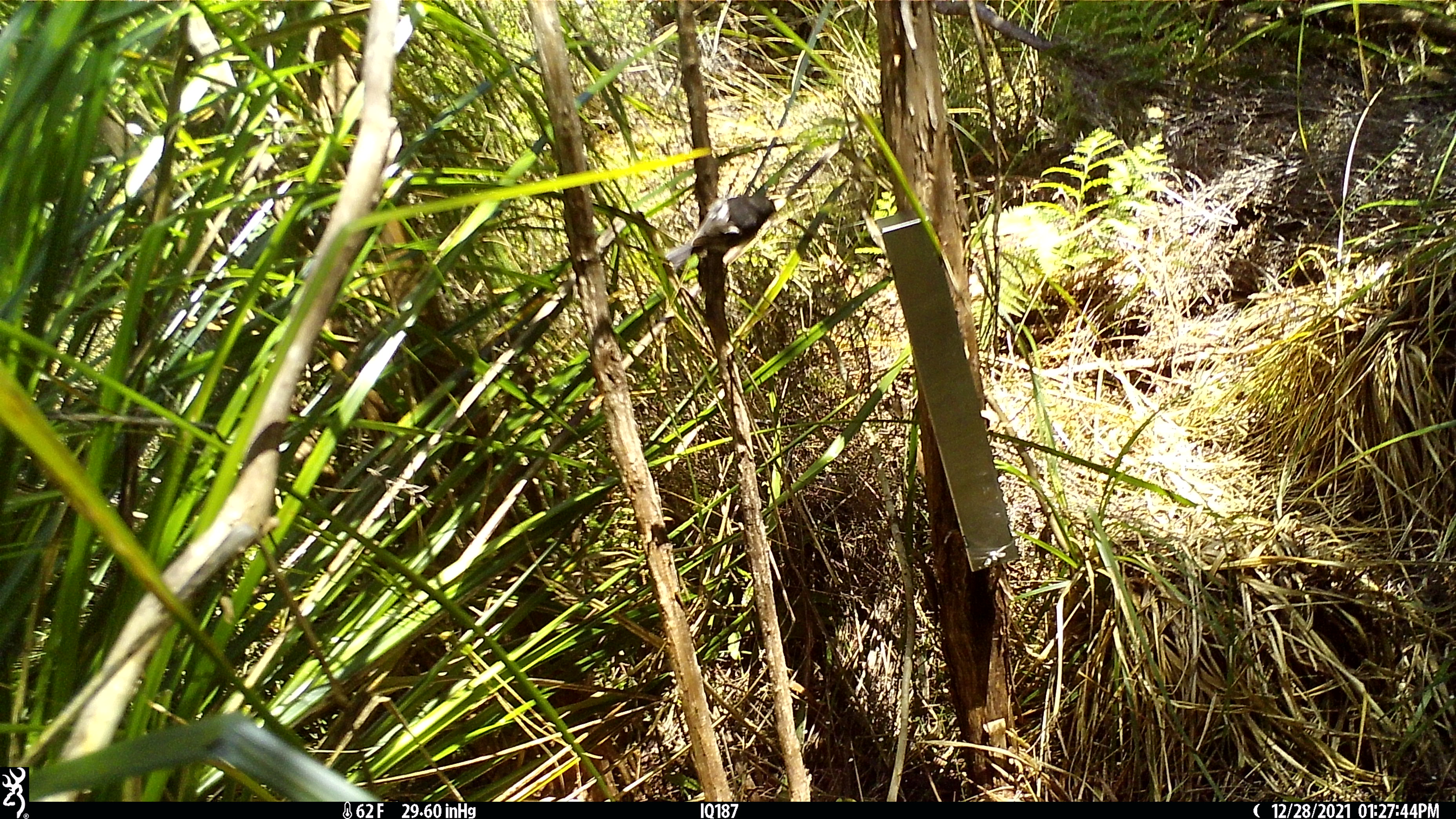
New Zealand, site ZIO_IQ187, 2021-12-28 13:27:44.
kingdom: Animalia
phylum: Chordata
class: Aves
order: Passeriformes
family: Petroicidae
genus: Petroica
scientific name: Petroica macrocephala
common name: tomtit